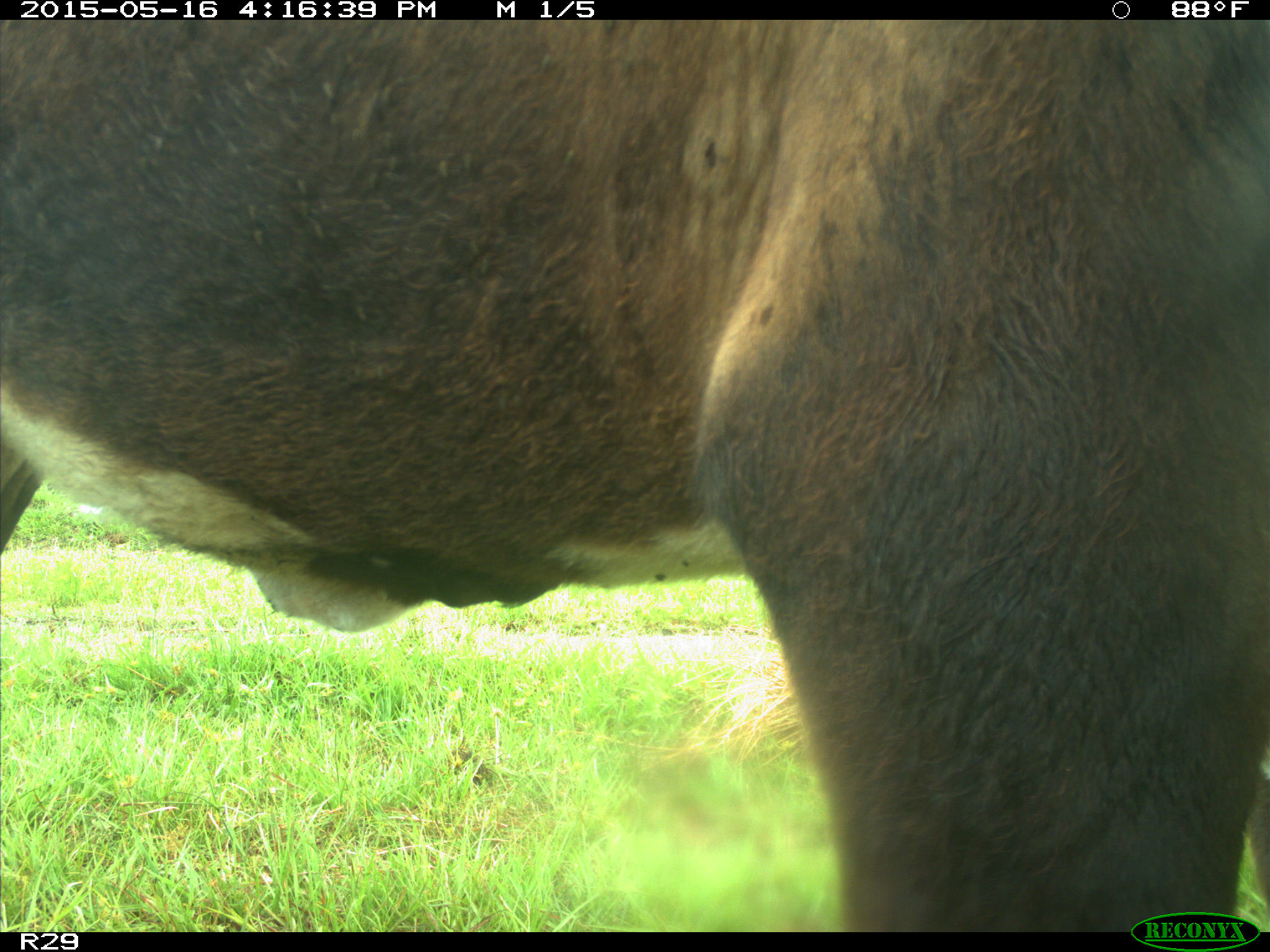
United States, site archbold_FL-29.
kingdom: Animalia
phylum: Chordata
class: Mammalia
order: Artiodactyla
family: Bovidae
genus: Bos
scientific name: Bos taurus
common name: domestic cow